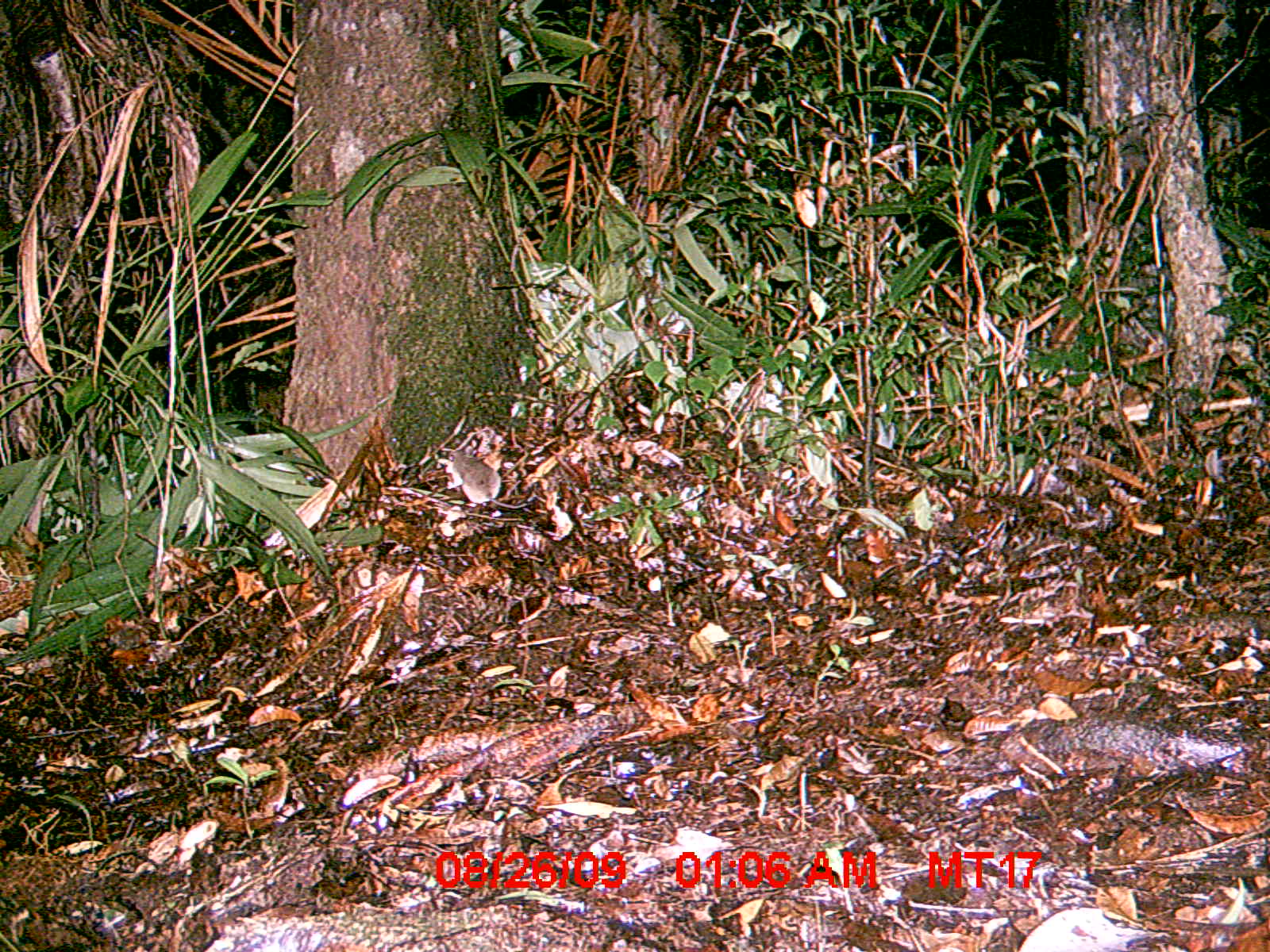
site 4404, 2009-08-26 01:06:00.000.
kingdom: Animalia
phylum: Chordata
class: Mammalia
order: Rodentia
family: Nesomyidae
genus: Eliurus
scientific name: Eliurus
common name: eliurus rat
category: eliurus sp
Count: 1.